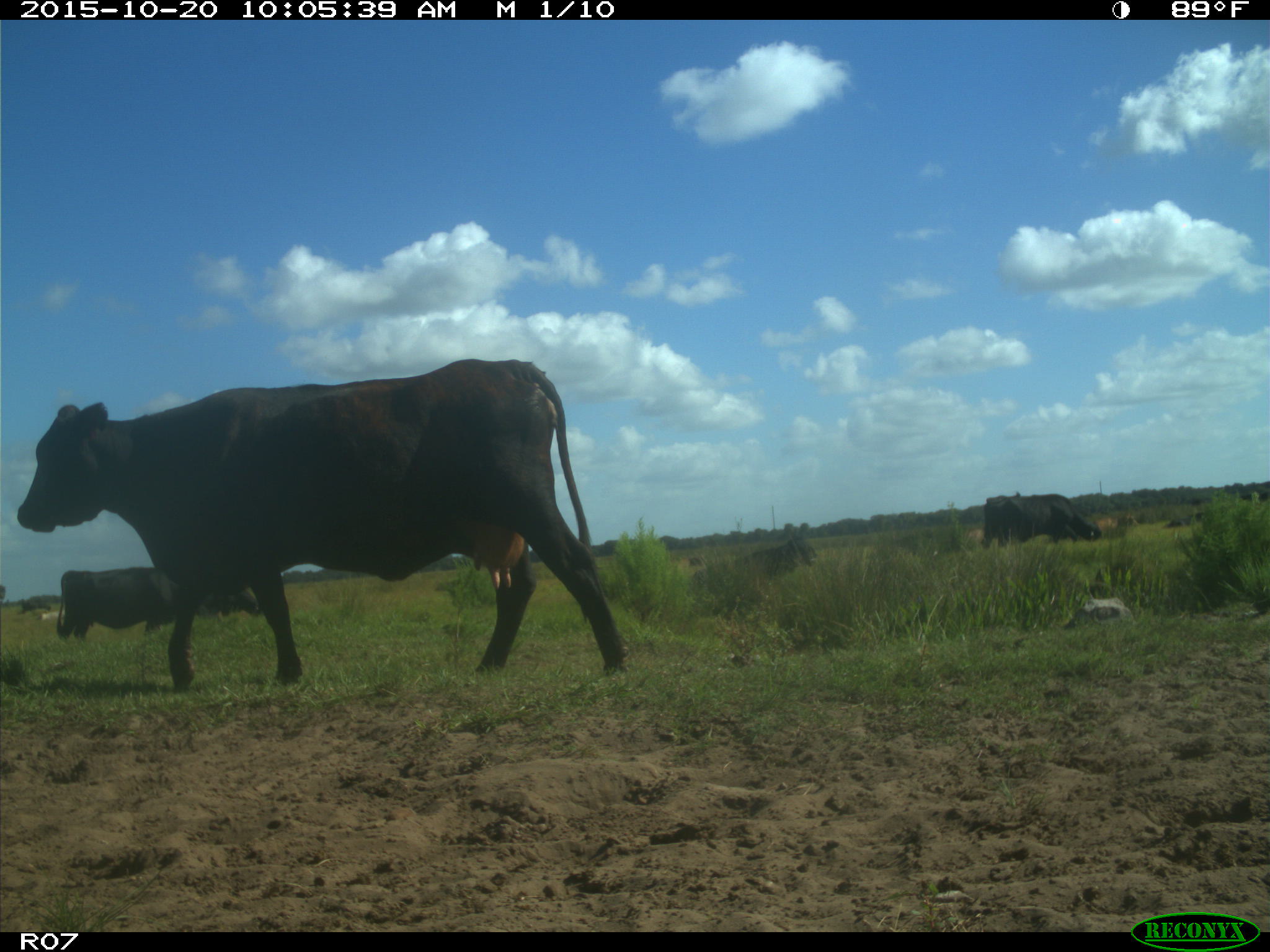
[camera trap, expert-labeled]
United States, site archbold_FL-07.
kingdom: Animalia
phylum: Chordata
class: Mammalia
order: Artiodactyla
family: Bovidae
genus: Bos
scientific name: Bos taurus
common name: domestic cow